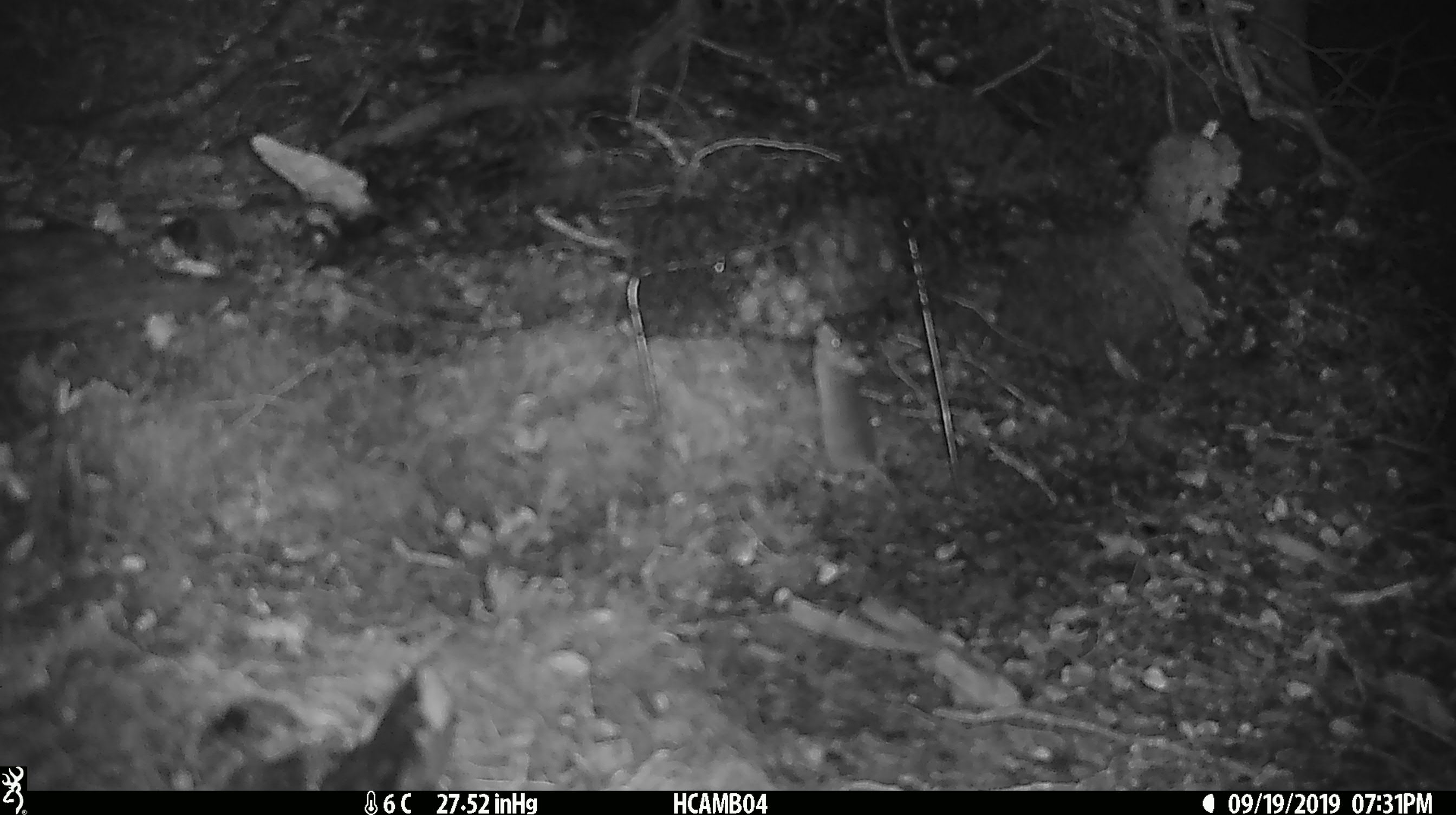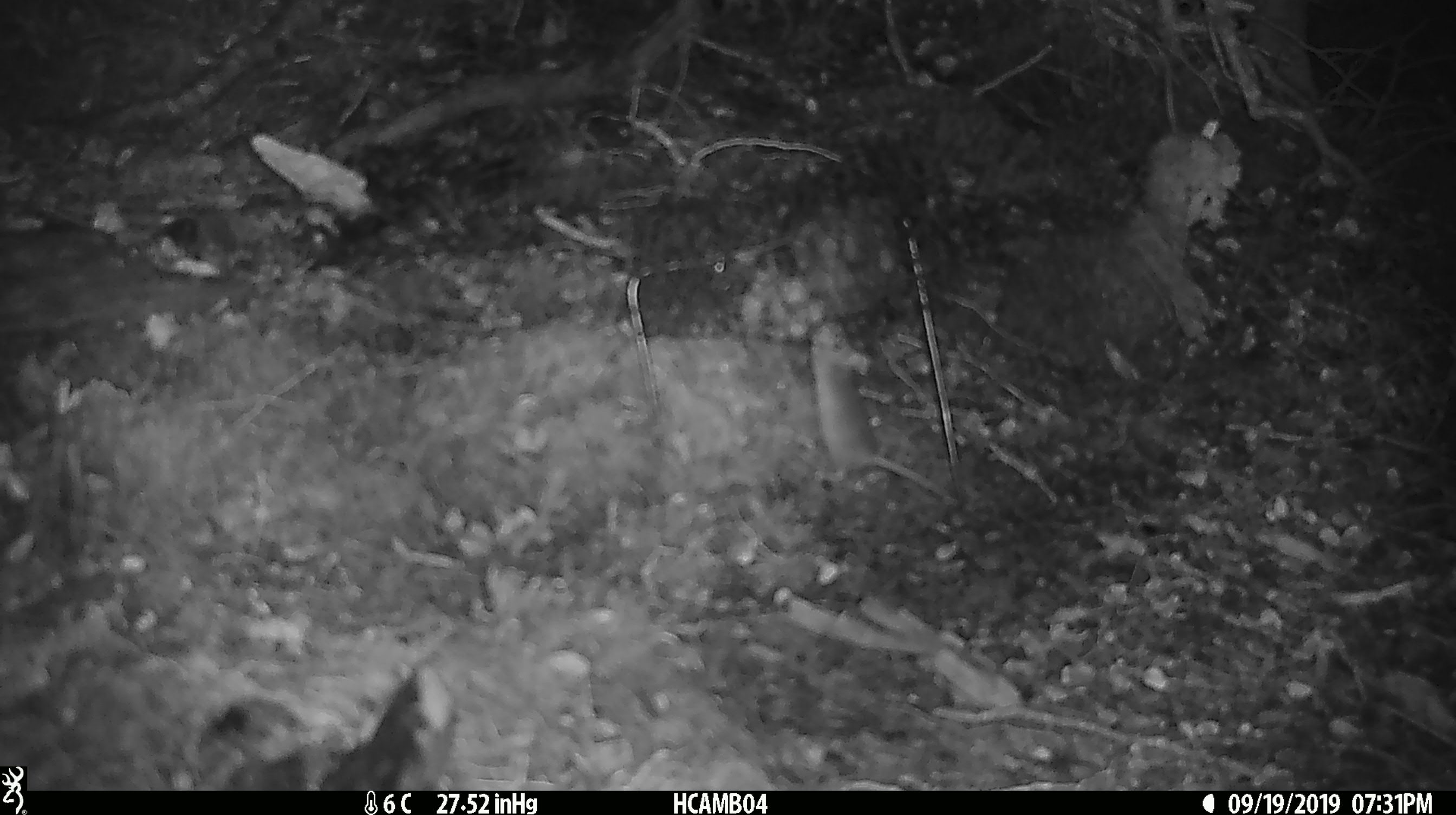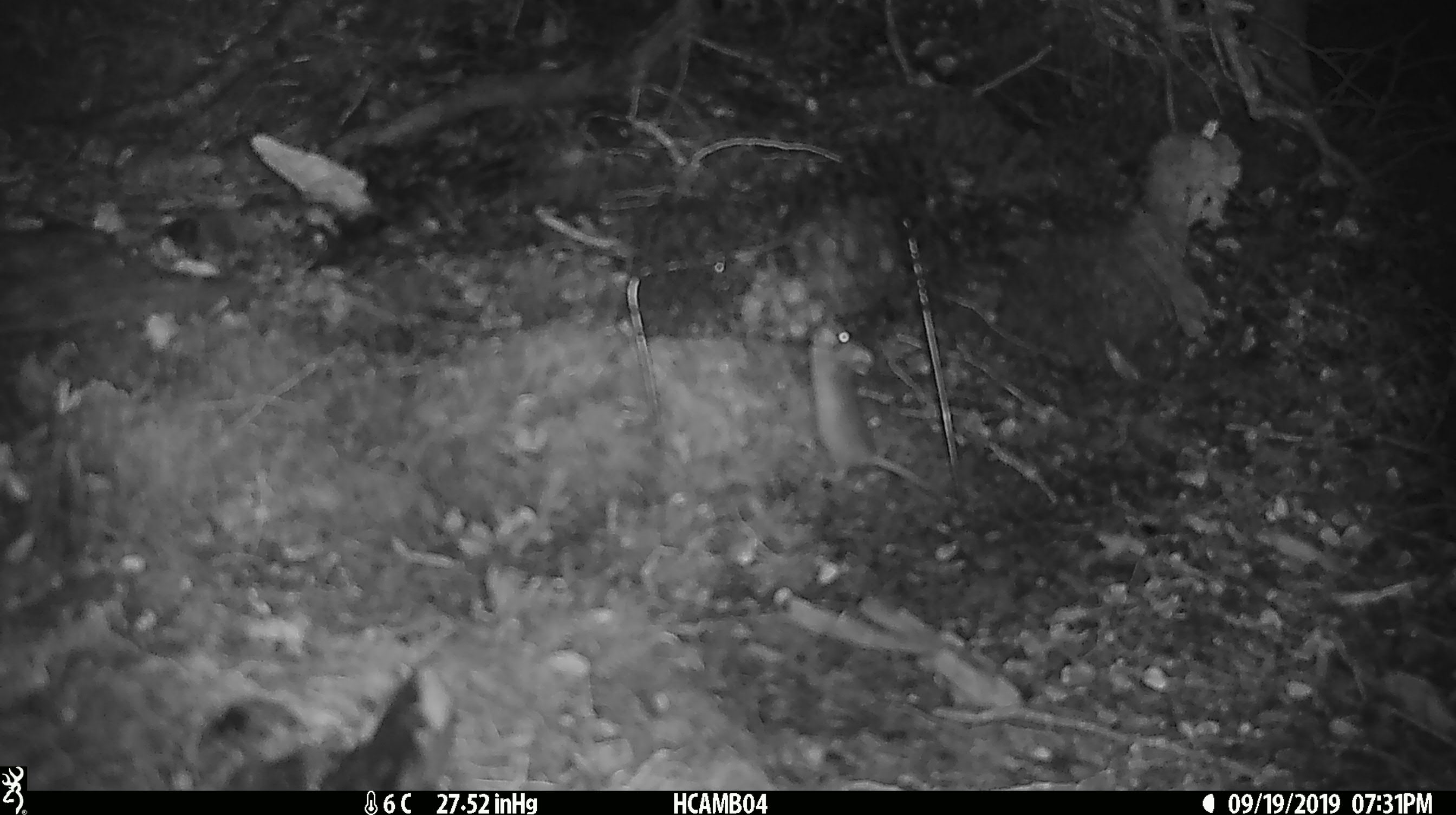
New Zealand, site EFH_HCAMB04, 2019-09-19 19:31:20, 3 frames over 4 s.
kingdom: Animalia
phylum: Chordata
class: Mammalia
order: Rodentia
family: Muridae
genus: Mus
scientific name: Mus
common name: mouse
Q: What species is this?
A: Mouse (Mus).